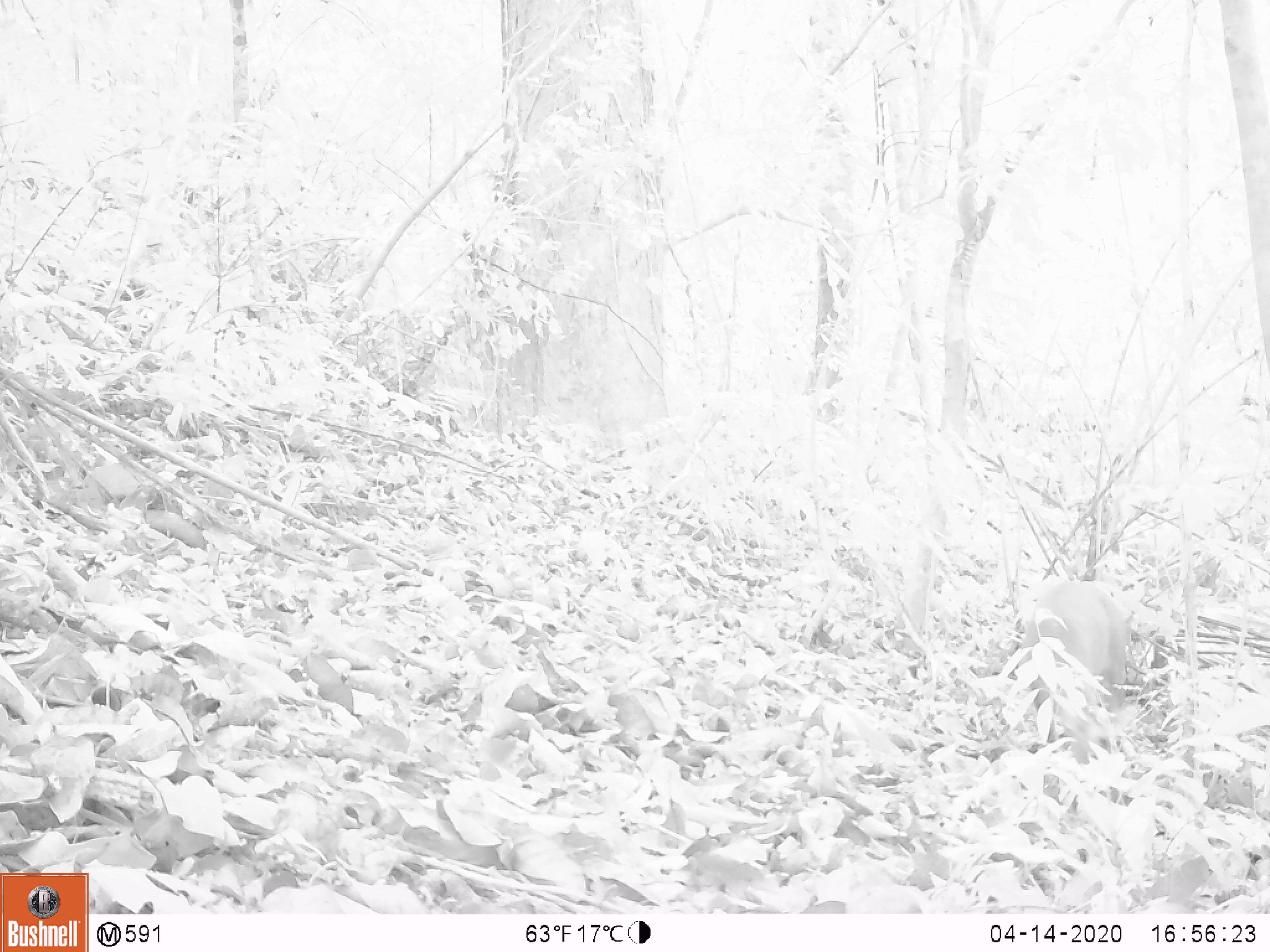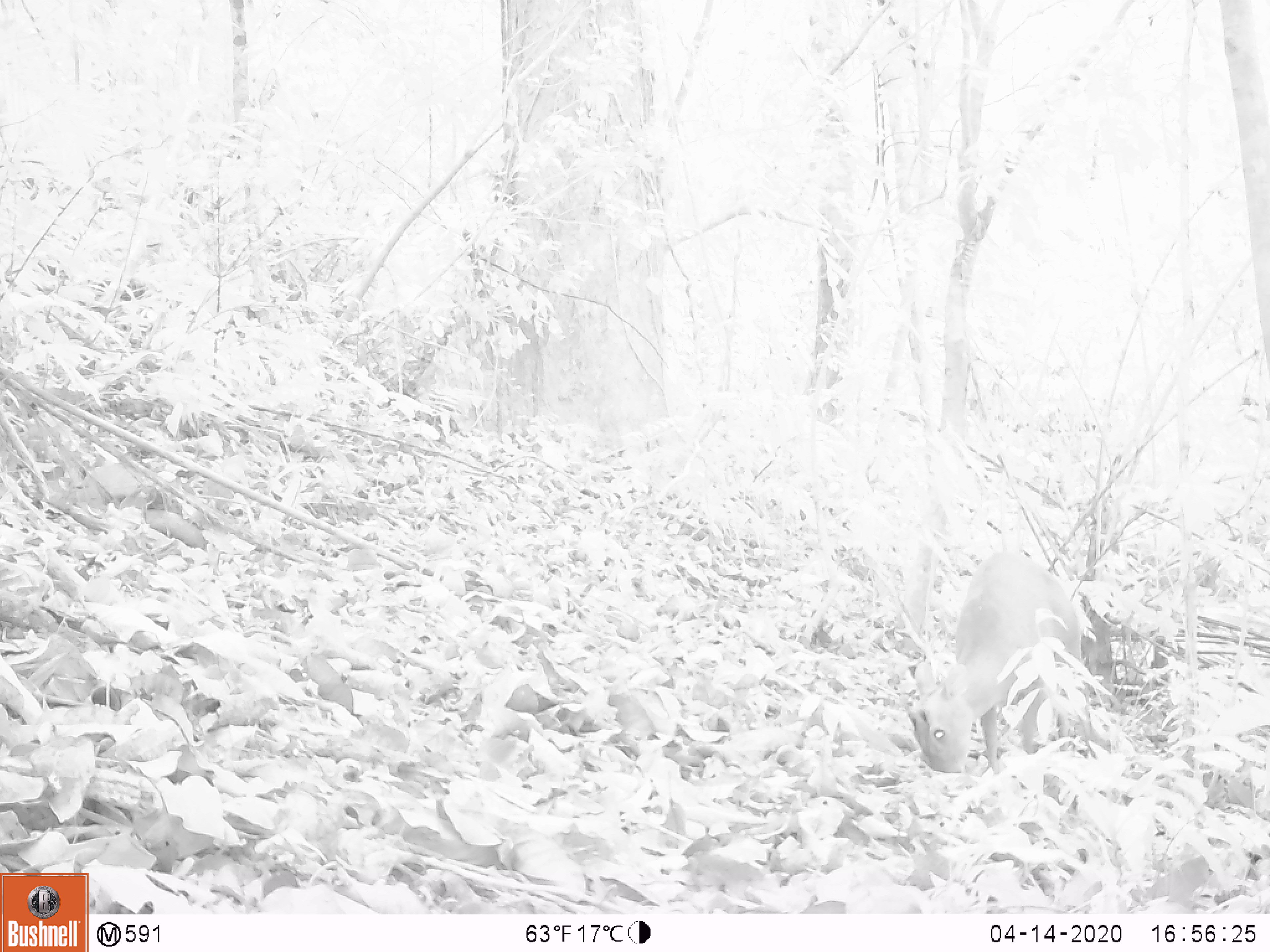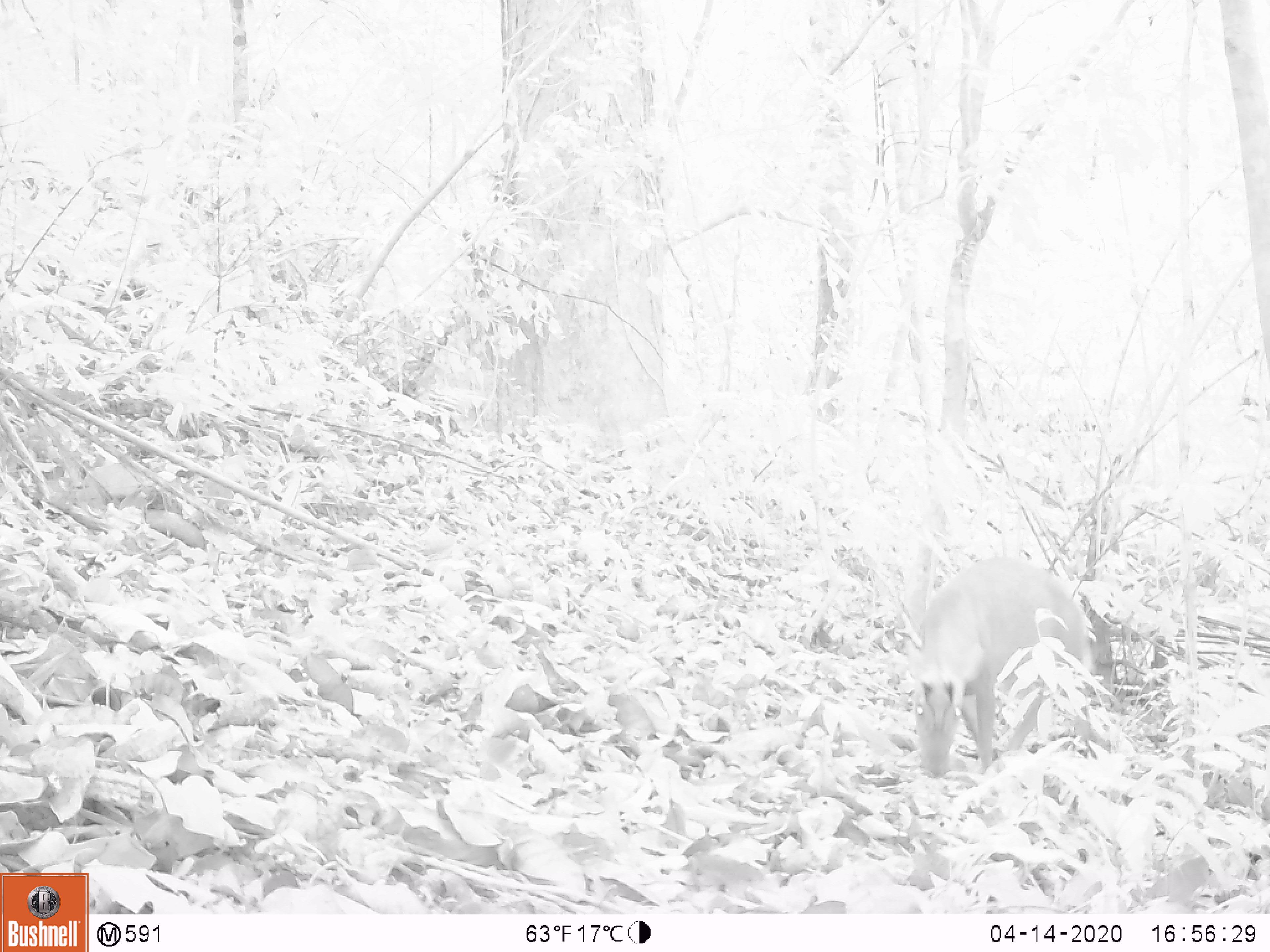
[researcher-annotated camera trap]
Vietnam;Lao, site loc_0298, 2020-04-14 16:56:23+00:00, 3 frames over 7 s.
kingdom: Animalia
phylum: Chordata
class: Mammalia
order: Artiodactyla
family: Cervidae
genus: Muntiacus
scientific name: Muntiacus rooseveltorum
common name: roosevelt's muntjac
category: roosevelts muntjac group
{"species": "roosevelts muntjac group (roosevelt's muntjac) (Muntiacus rooseveltorum)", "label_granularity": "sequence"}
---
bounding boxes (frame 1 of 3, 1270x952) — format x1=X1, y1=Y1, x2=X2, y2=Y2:
roosevelts muntjac group: x1=1019, y1=581, x2=1132, y2=761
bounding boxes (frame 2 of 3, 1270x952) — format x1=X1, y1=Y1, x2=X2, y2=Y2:
roosevelts muntjac group: x1=906, y1=551, x2=1082, y2=775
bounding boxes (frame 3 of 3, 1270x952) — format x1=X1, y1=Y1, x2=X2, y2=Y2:
roosevelts muntjac group: x1=896, y1=556, x2=1093, y2=779